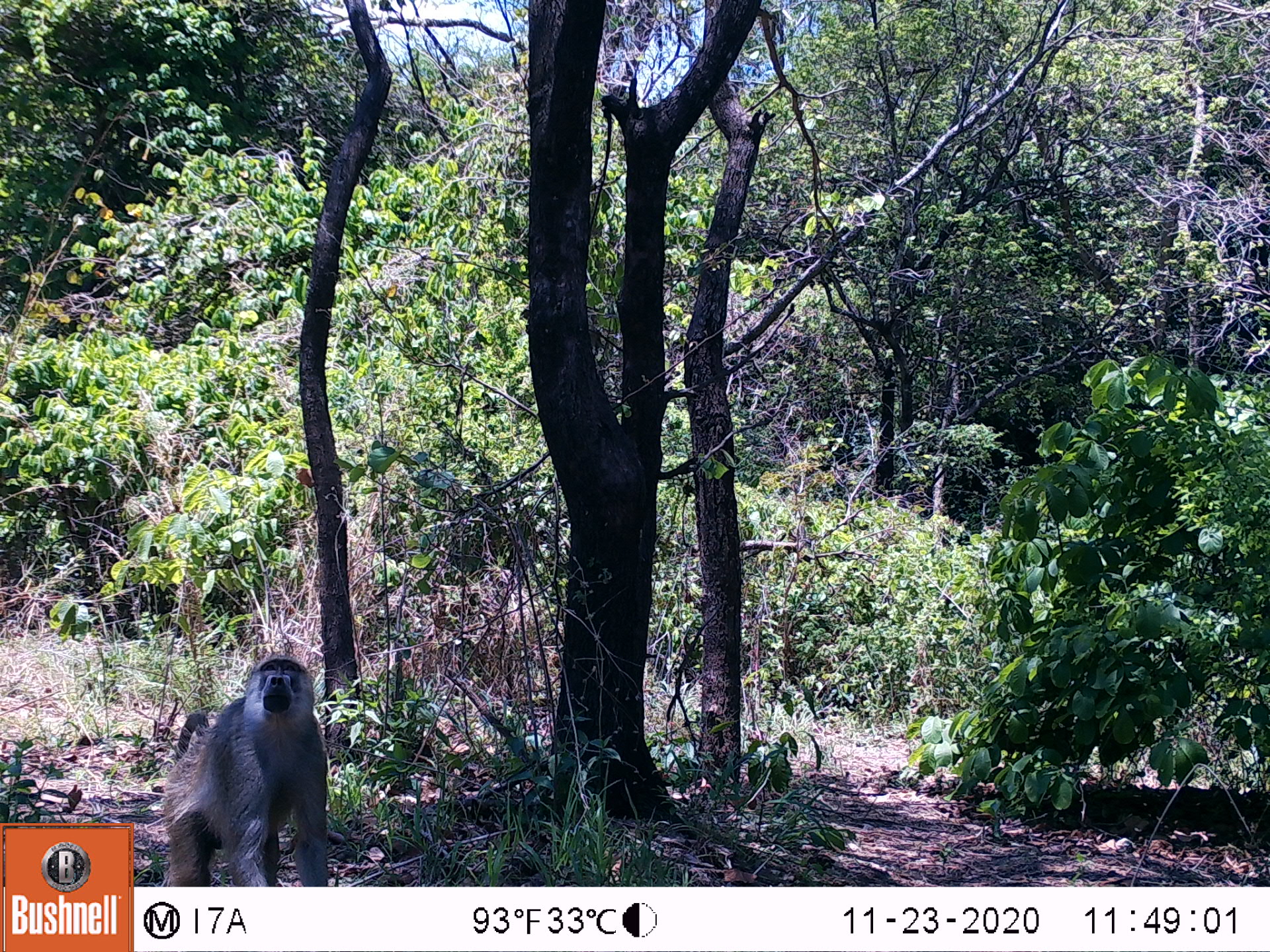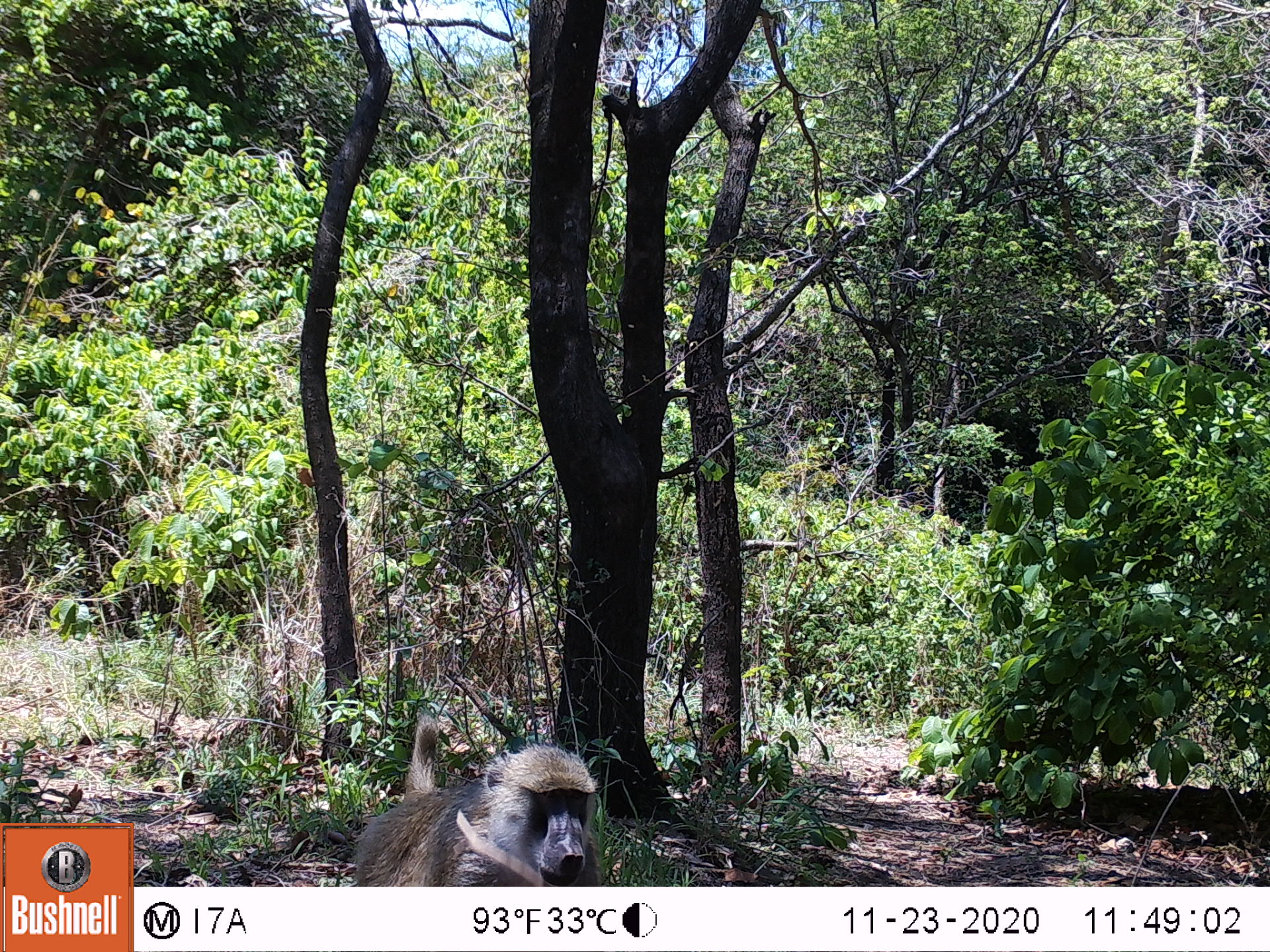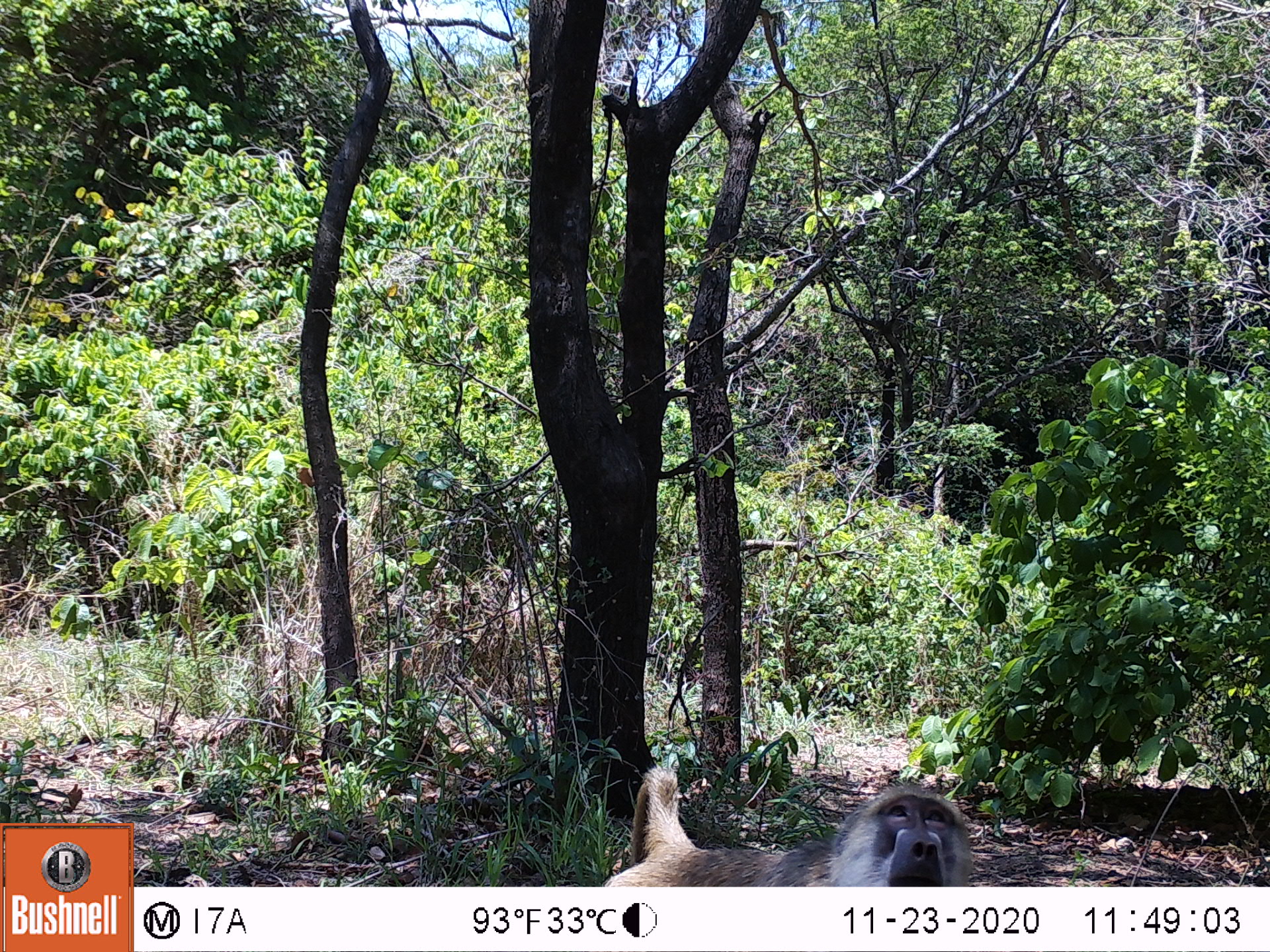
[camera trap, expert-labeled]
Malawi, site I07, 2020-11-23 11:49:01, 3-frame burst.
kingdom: Animalia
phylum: Chordata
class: Mammalia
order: Primates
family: Cercopithecidae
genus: Papio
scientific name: Papio cynocephalus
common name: yellow baboon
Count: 1.